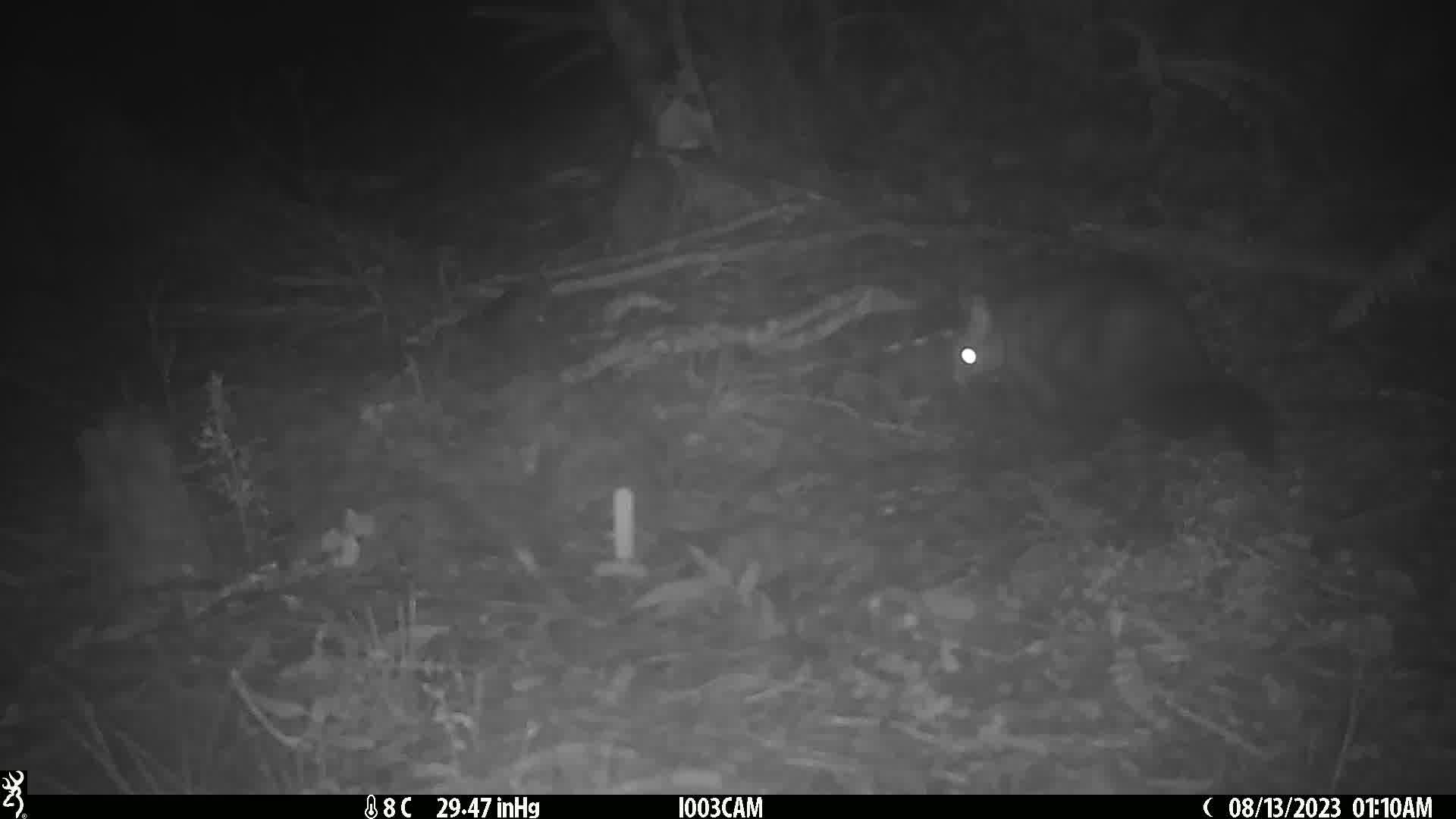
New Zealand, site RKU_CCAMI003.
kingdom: Animalia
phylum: Chordata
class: Mammalia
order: Diprotodontia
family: Phalangeridae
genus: Trichosurus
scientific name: Trichosurus vulpecula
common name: common brushtail possum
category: possum